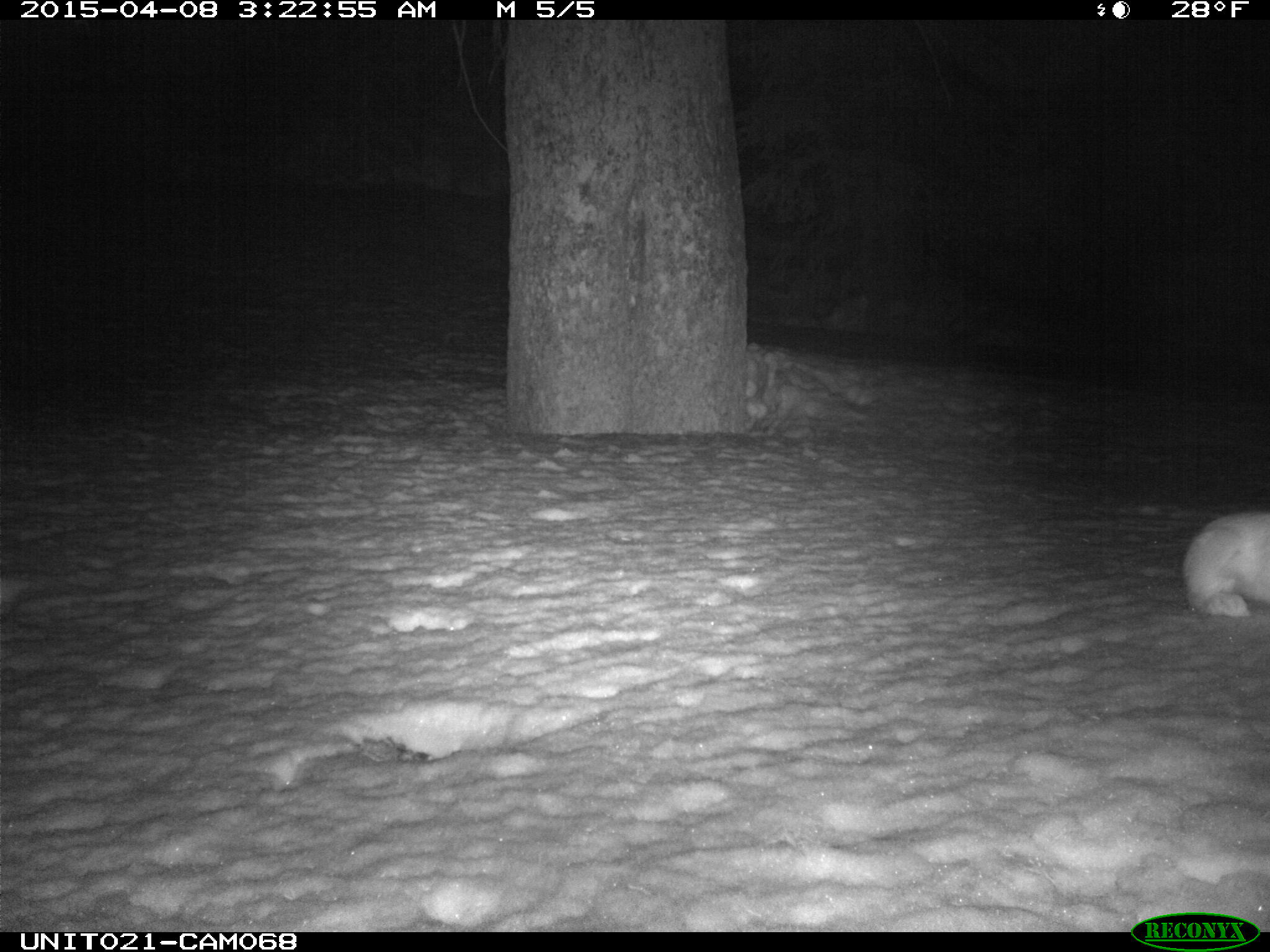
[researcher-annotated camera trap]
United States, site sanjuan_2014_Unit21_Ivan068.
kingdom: Animalia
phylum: Chordata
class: Mammalia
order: Lagomorpha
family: Leporidae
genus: Lepus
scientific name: Lepus americanus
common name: snowshoe hare